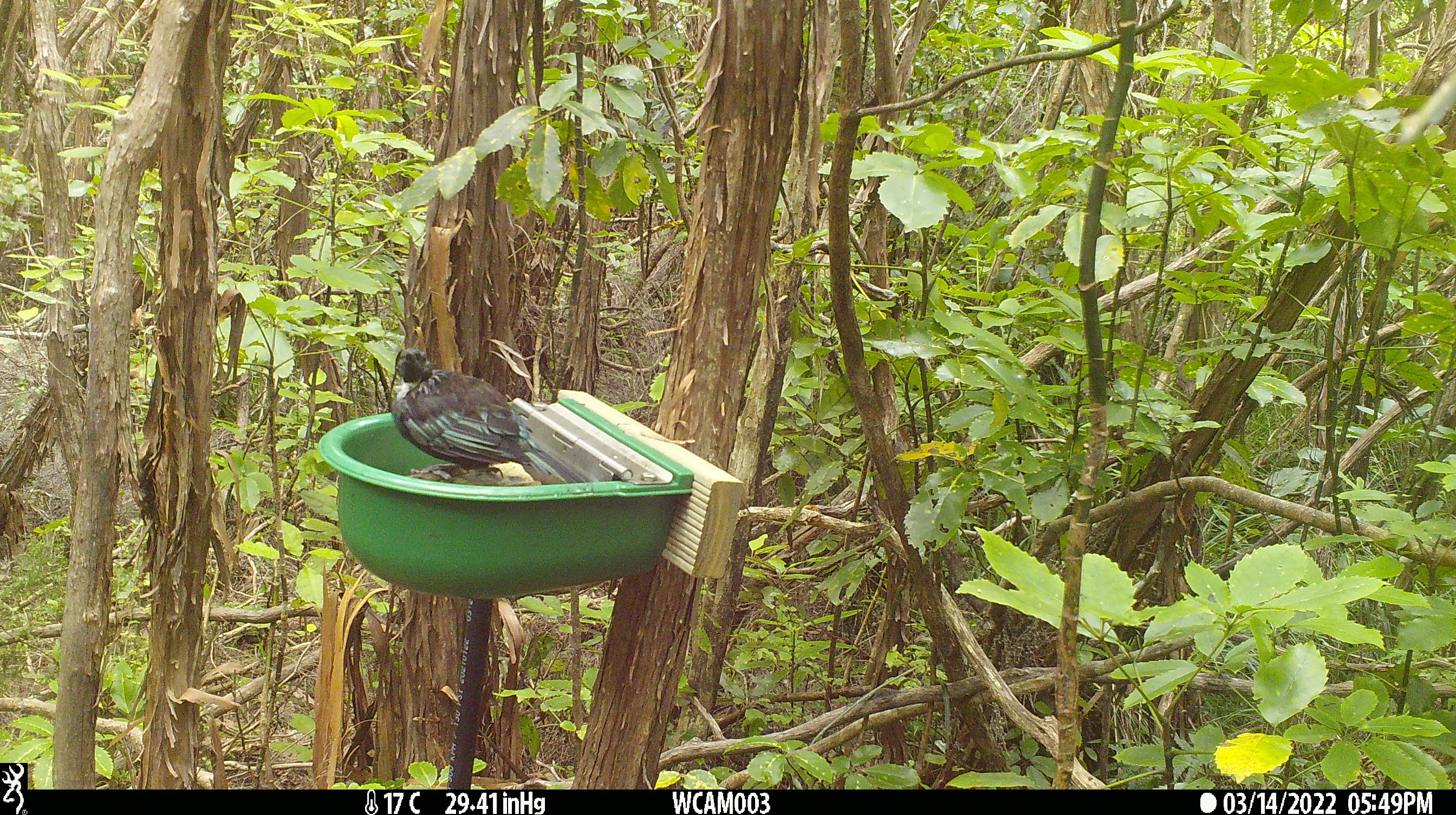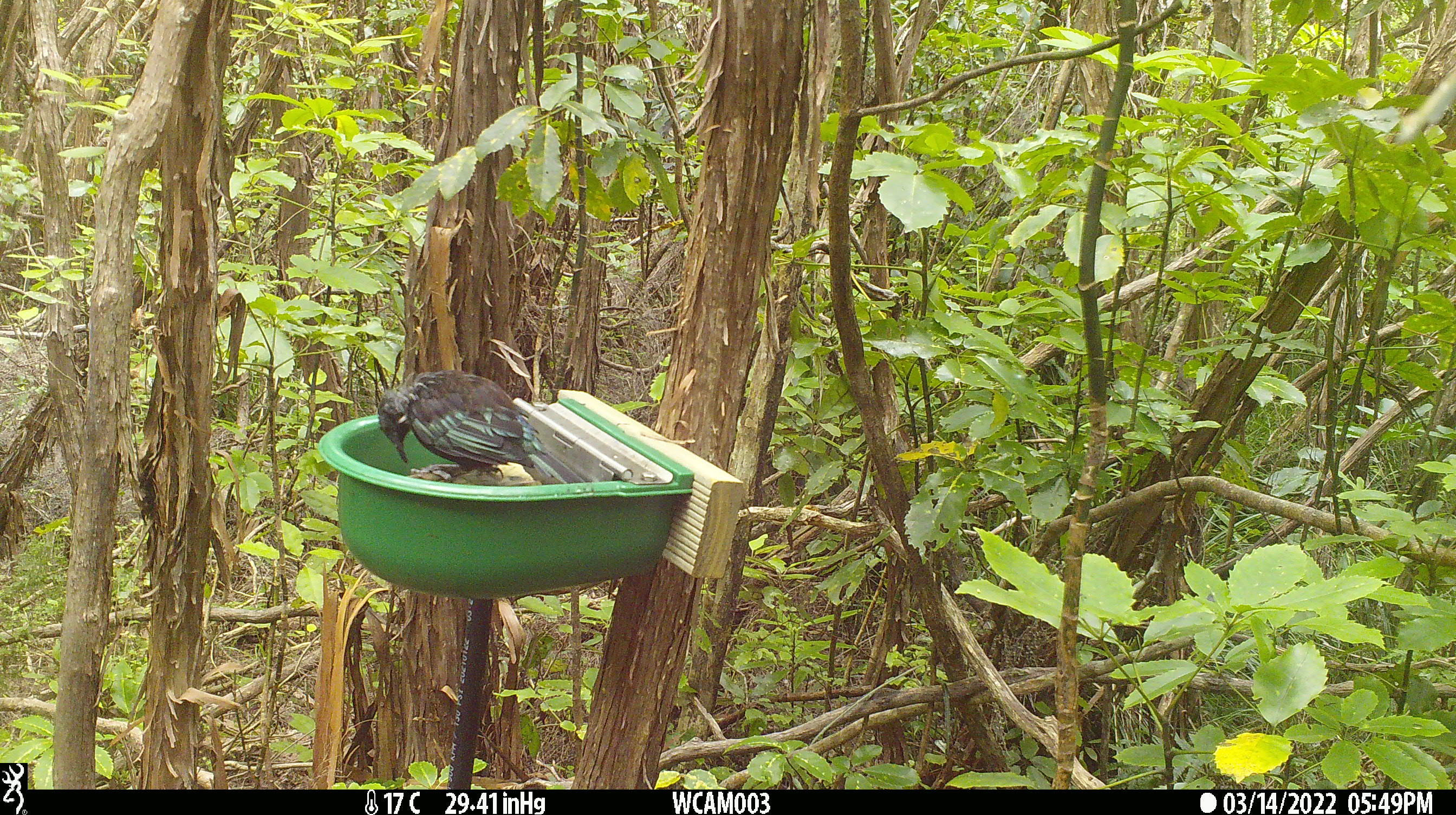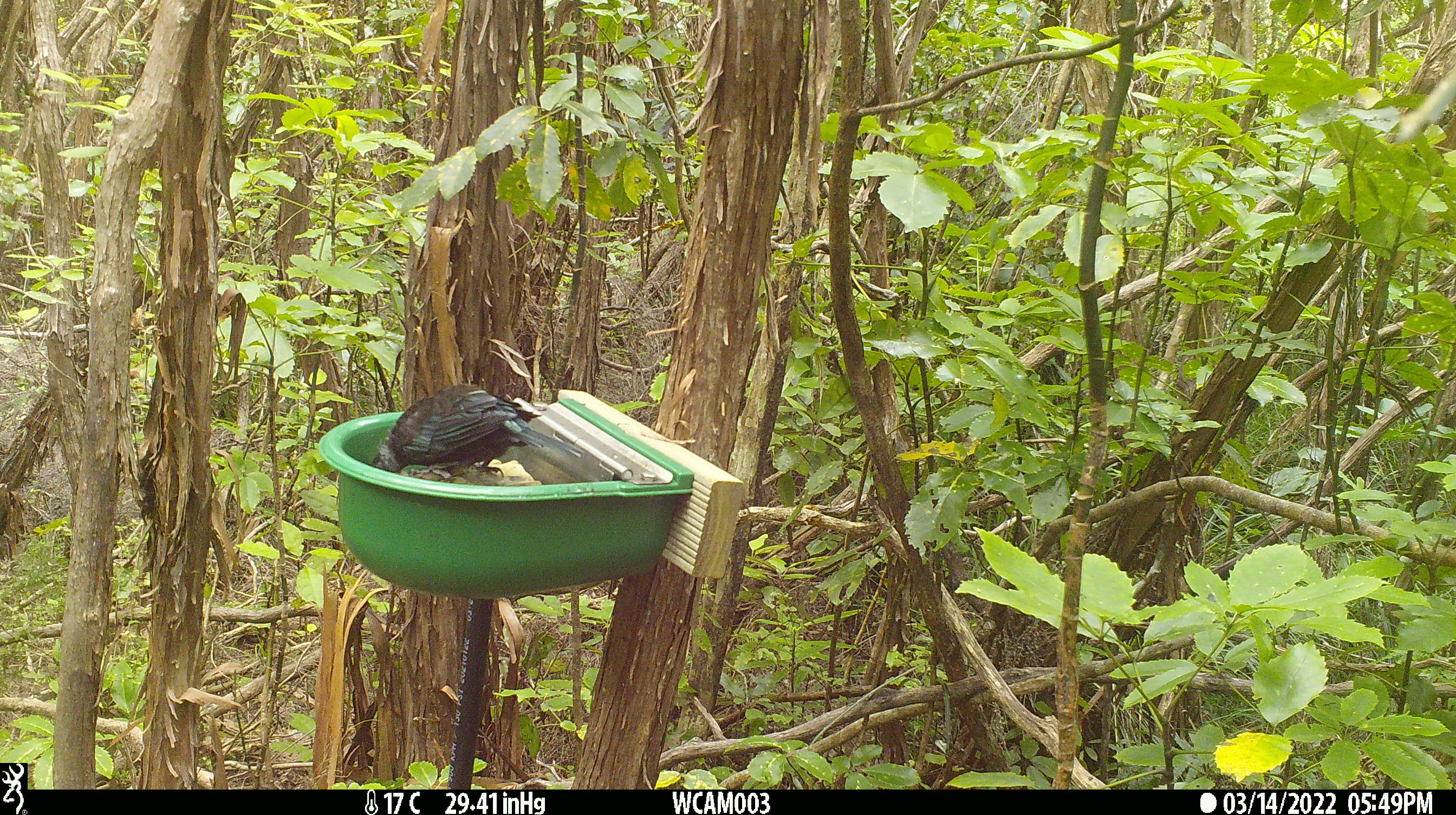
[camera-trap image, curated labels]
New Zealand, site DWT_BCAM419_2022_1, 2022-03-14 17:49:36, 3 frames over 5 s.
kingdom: Animalia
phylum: Chordata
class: Aves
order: Passeriformes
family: Meliphagidae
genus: Prosthemadera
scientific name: Prosthemadera novaeseelandiae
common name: tui